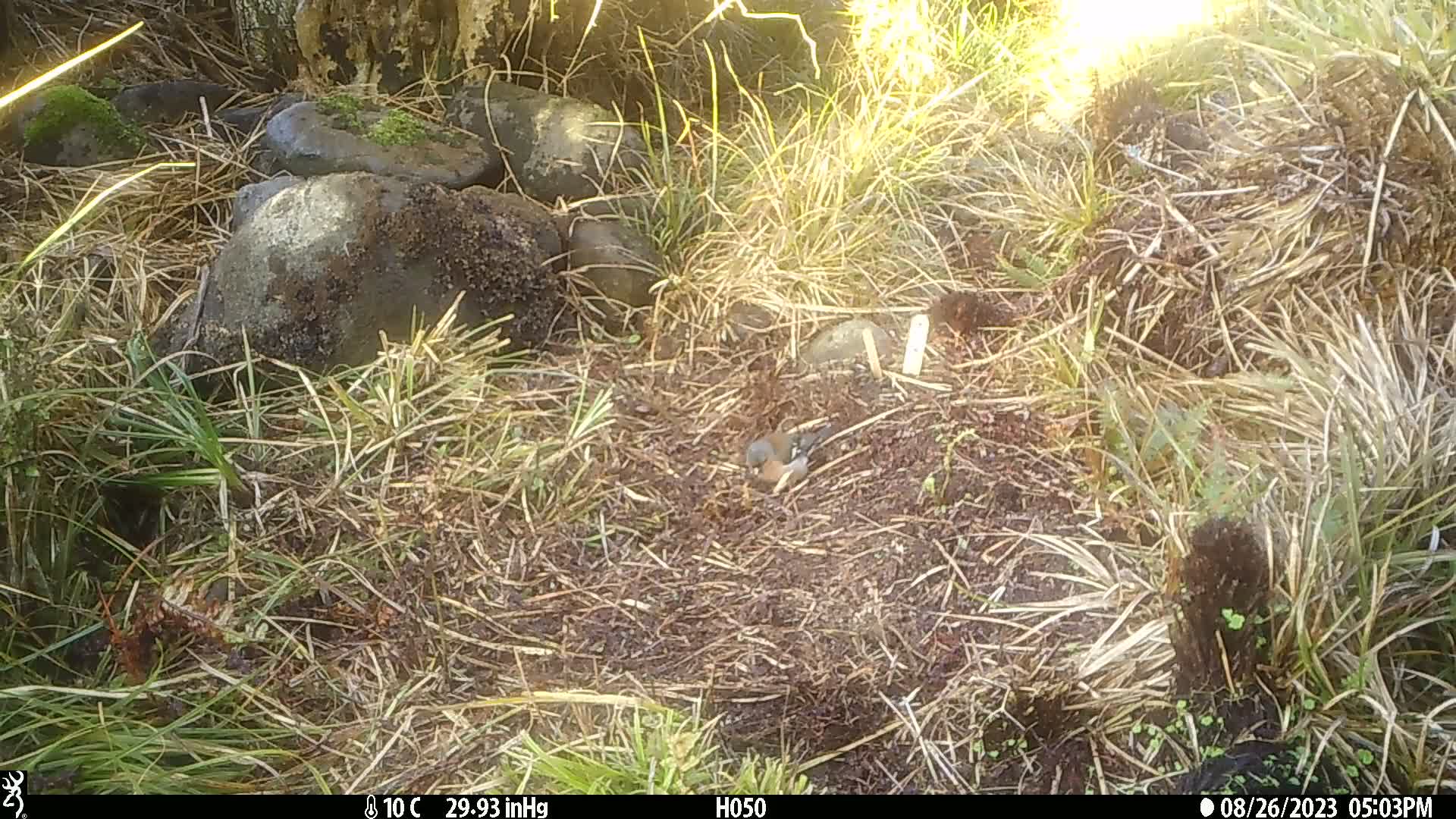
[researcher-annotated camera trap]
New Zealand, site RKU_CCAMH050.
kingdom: Animalia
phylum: Chordata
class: Aves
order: Passeriformes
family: Fringillidae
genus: Fringilla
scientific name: Fringilla coelebs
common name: common chaffinch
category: chaffinch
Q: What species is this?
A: Chaffinch (common chaffinch) (Fringilla coelebs).